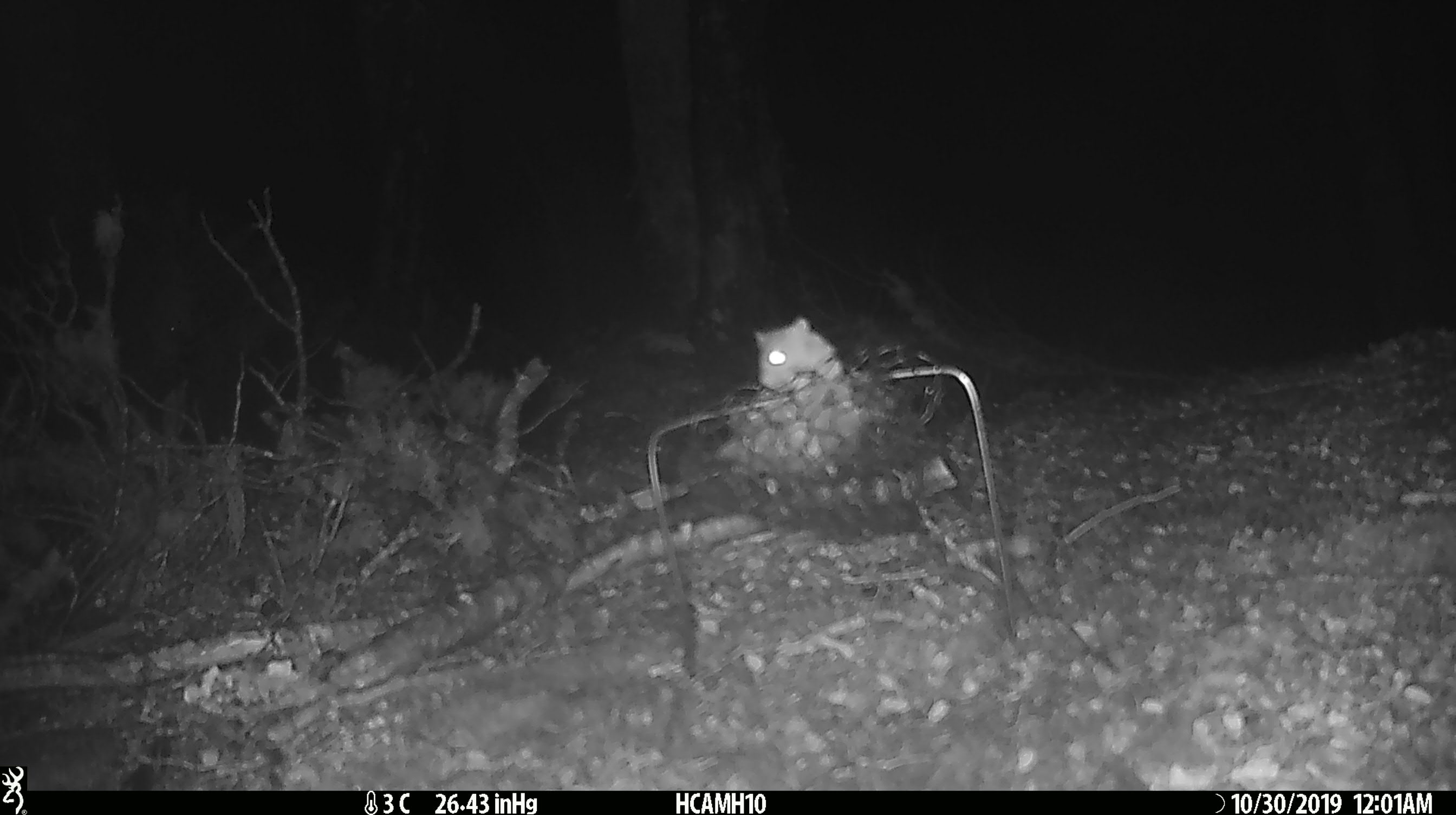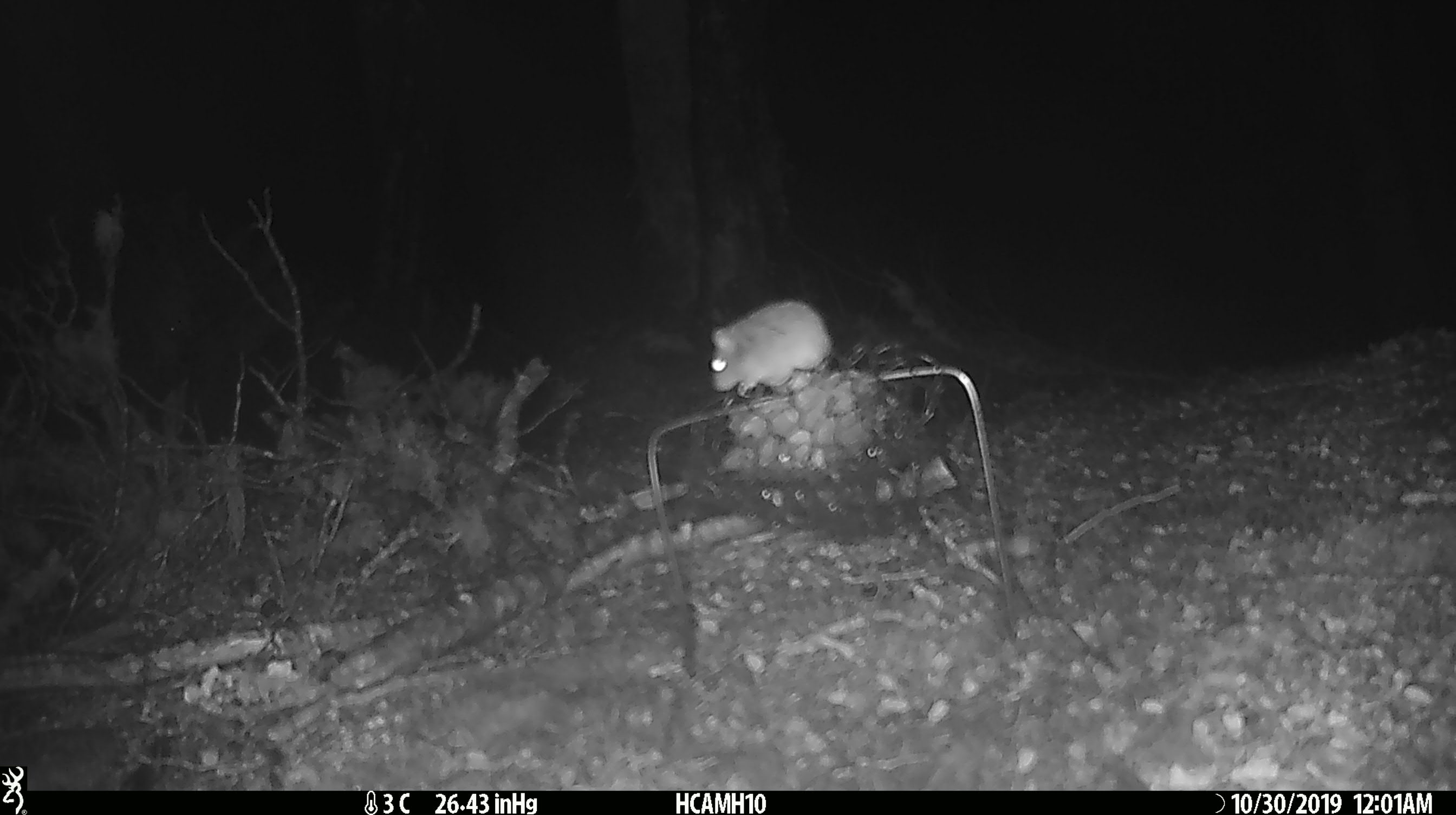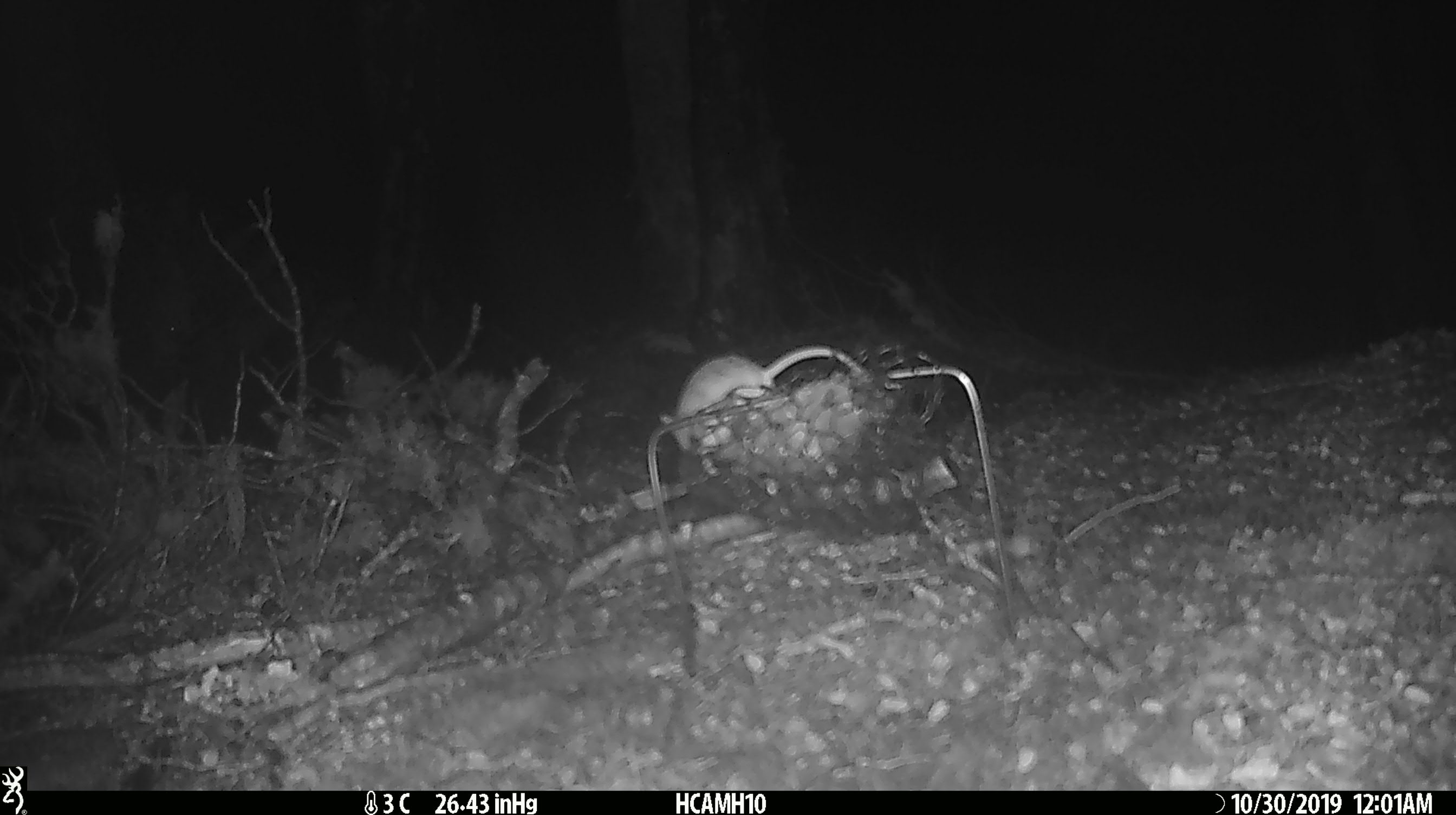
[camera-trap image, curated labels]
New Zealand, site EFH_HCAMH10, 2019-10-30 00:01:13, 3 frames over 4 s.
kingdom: Animalia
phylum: Chordata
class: Mammalia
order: Rodentia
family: Muridae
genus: Mus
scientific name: Mus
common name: mouse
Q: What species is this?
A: Mouse (Mus).